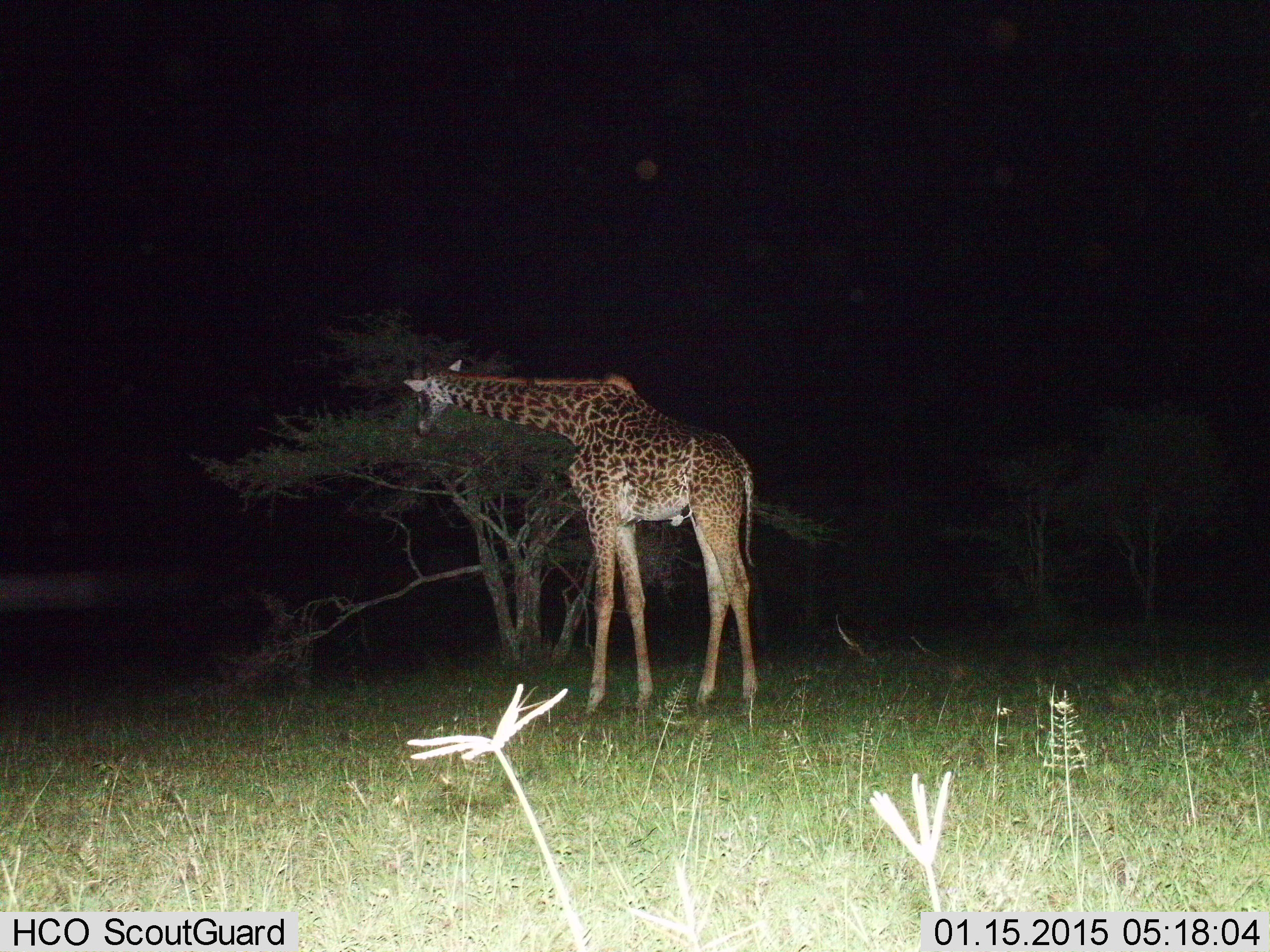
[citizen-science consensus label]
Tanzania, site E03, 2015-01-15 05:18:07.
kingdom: Animalia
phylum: Chordata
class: Mammalia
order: Artiodactyla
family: Giraffidae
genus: Giraffa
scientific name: Giraffa camelopardalis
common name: giraffe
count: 1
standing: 20%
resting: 0%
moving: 10%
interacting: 0%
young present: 0%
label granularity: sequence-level